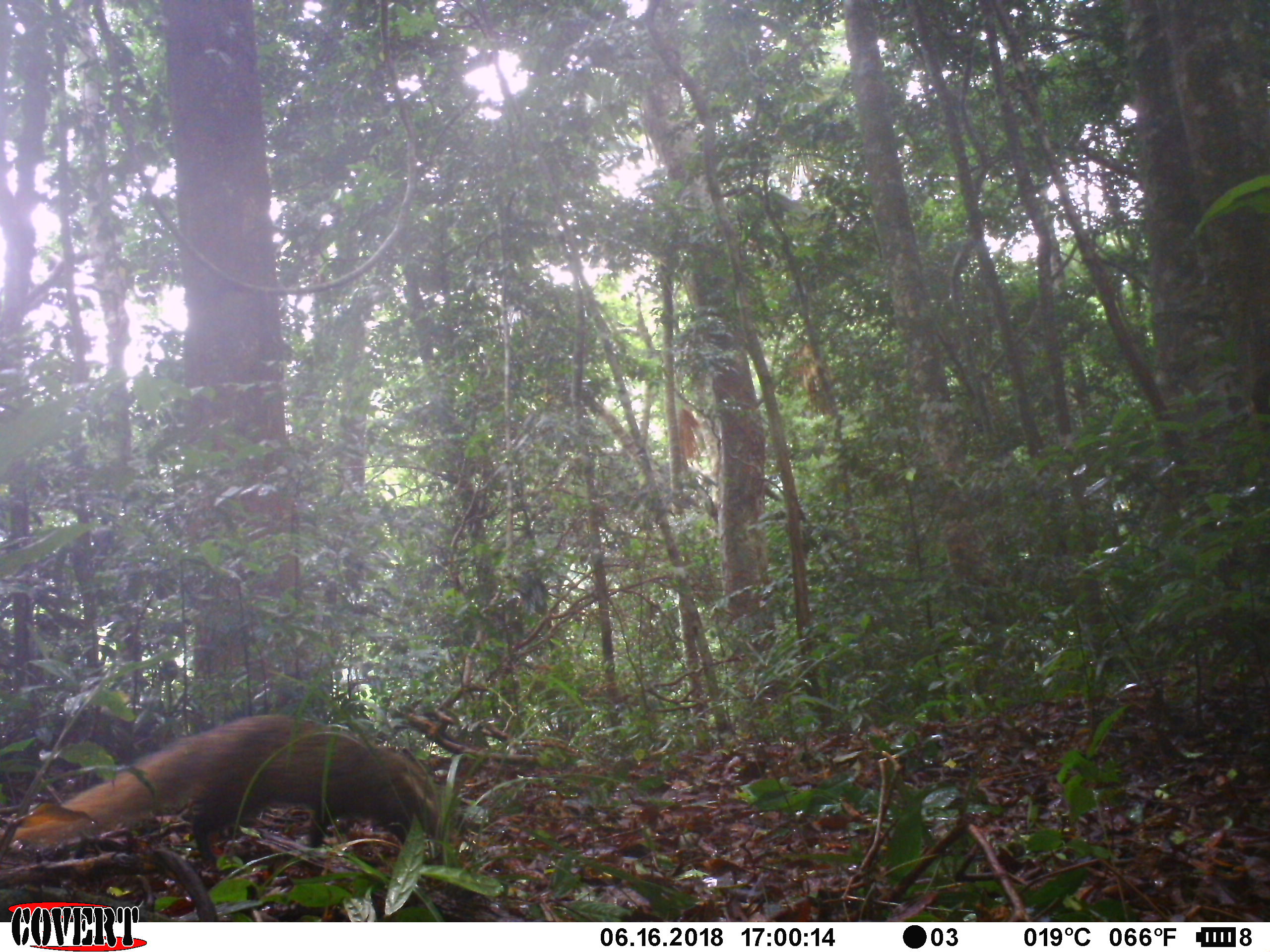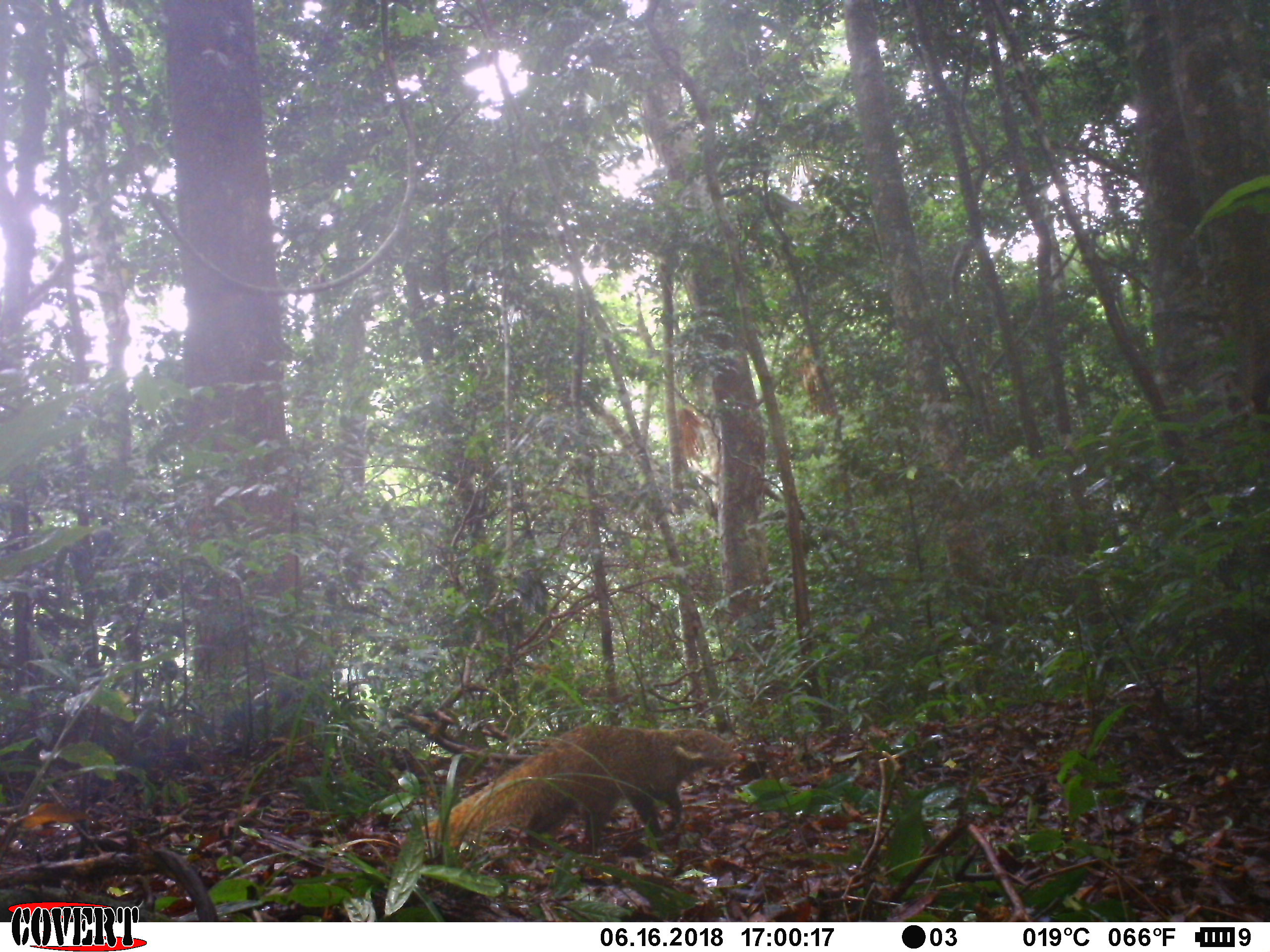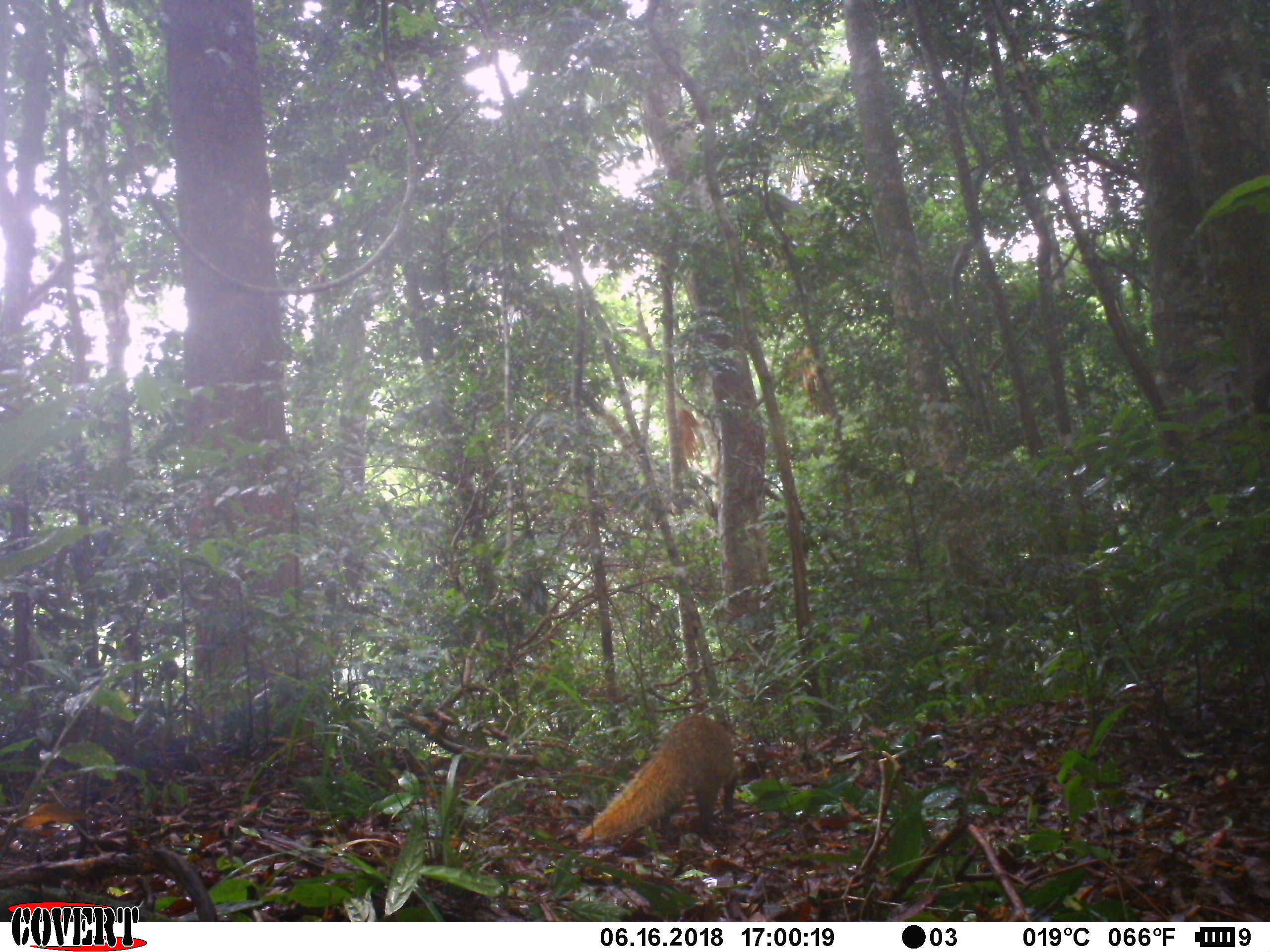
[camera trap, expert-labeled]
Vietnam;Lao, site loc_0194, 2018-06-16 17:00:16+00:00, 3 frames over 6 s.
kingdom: Animalia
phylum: Chordata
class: Mammalia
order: Carnivora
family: Herpestidae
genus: Urva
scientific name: Urva urva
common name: crab-eating mongoose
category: crab eating mongoose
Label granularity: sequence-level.